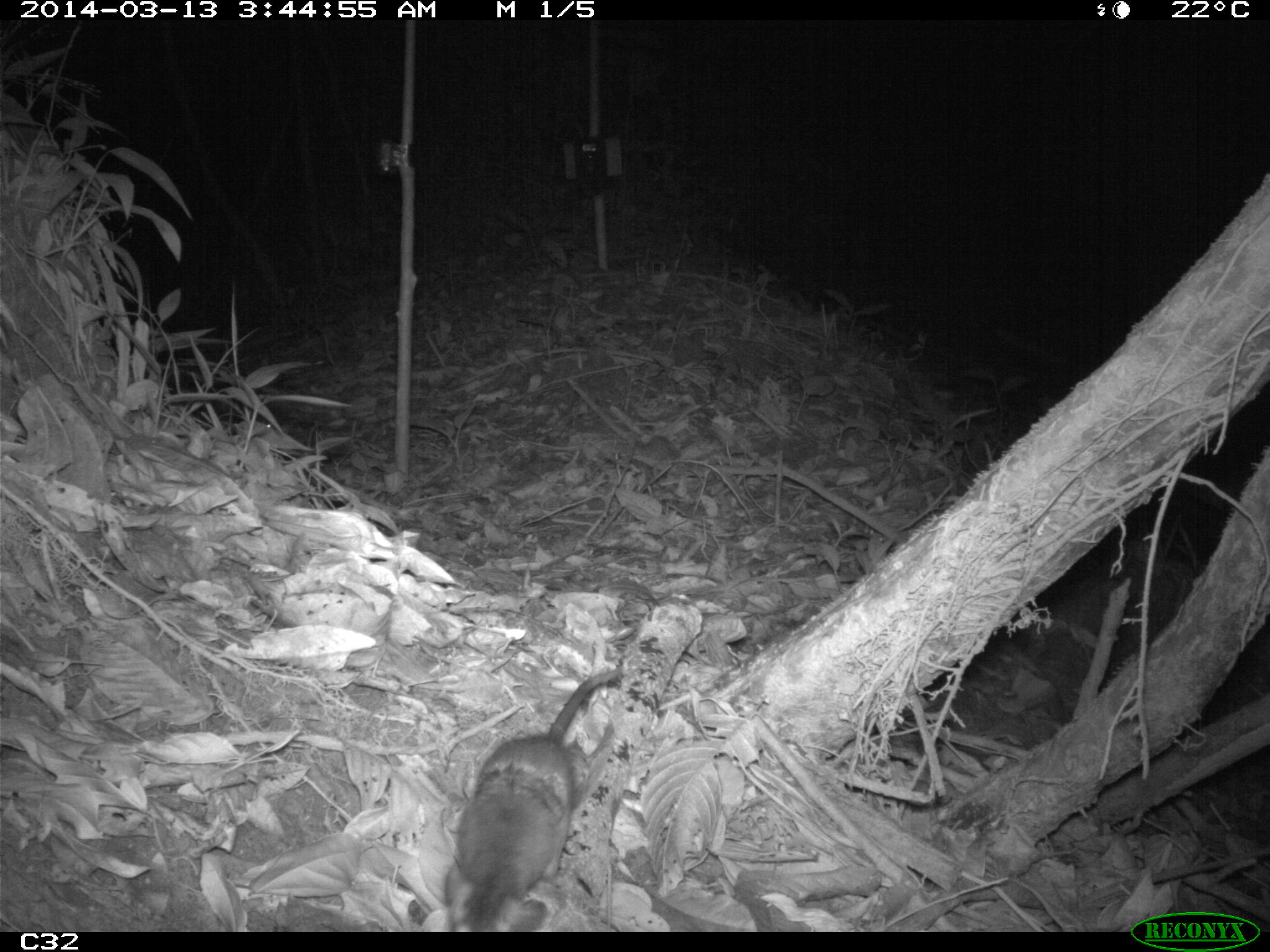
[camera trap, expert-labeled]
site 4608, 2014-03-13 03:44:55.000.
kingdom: Animalia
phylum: Chordata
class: Mammalia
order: Didelphimorphia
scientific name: Didelphimorphia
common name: opossum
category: unknown opossum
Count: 1.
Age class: adult.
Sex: female.